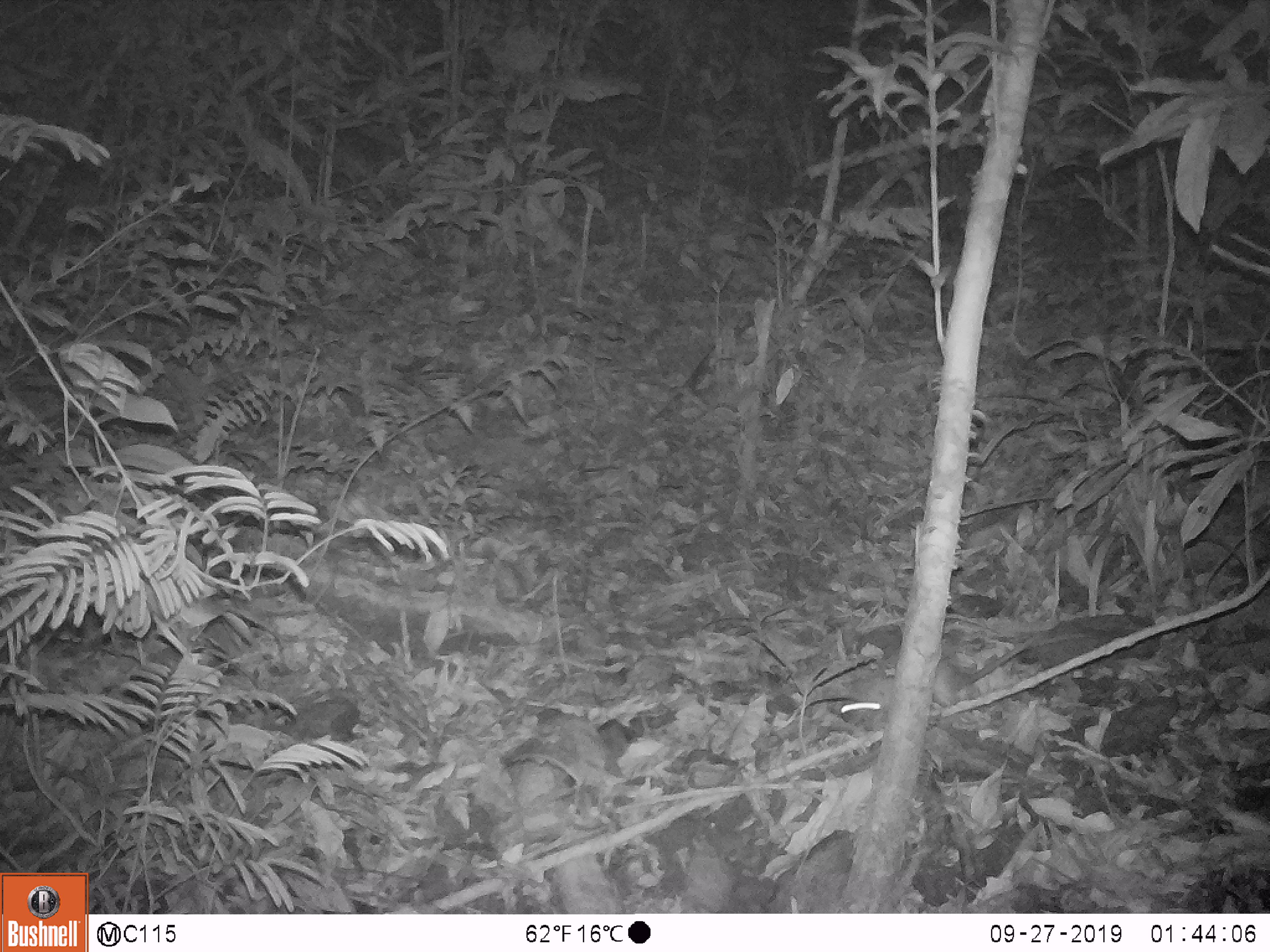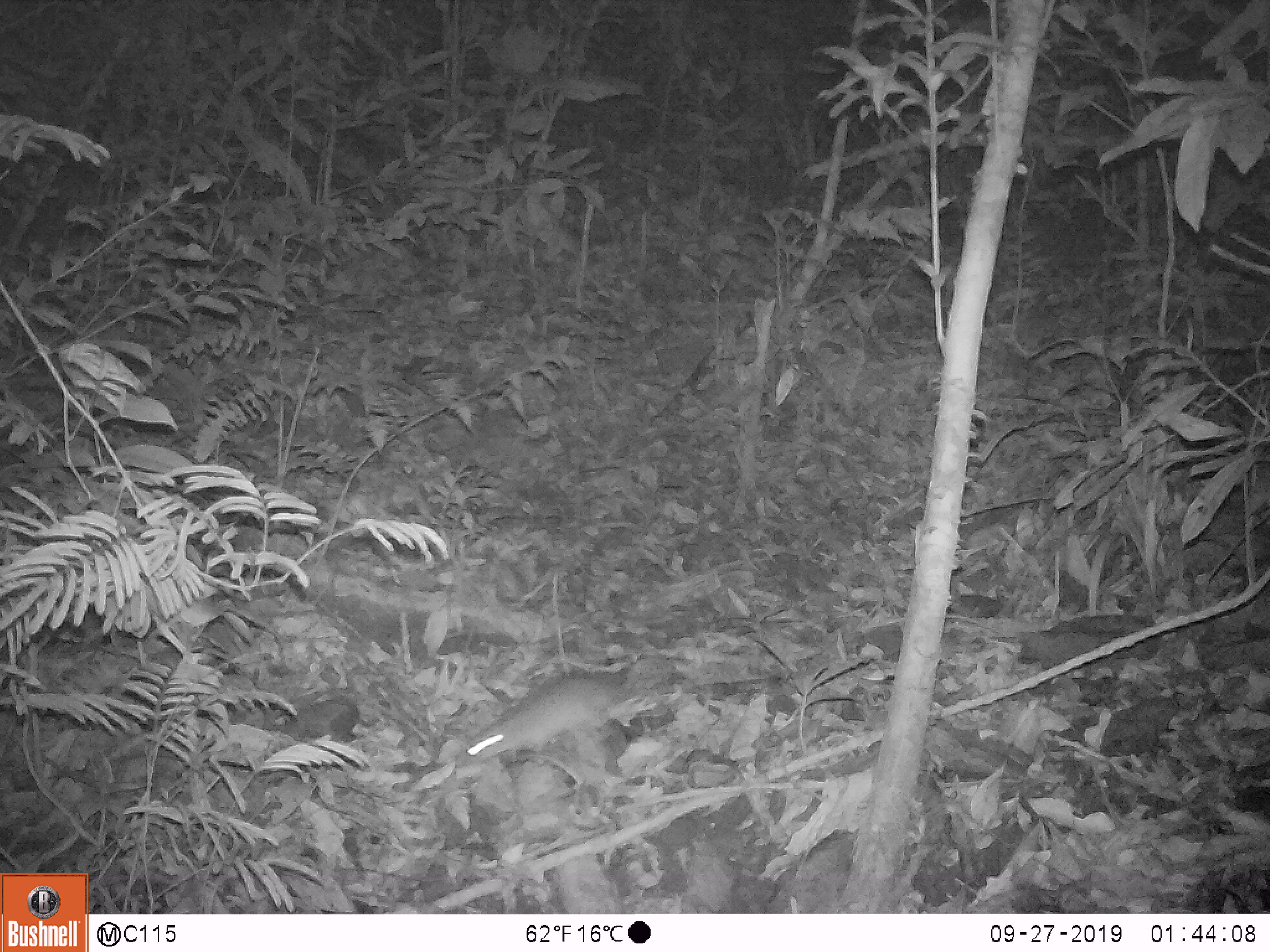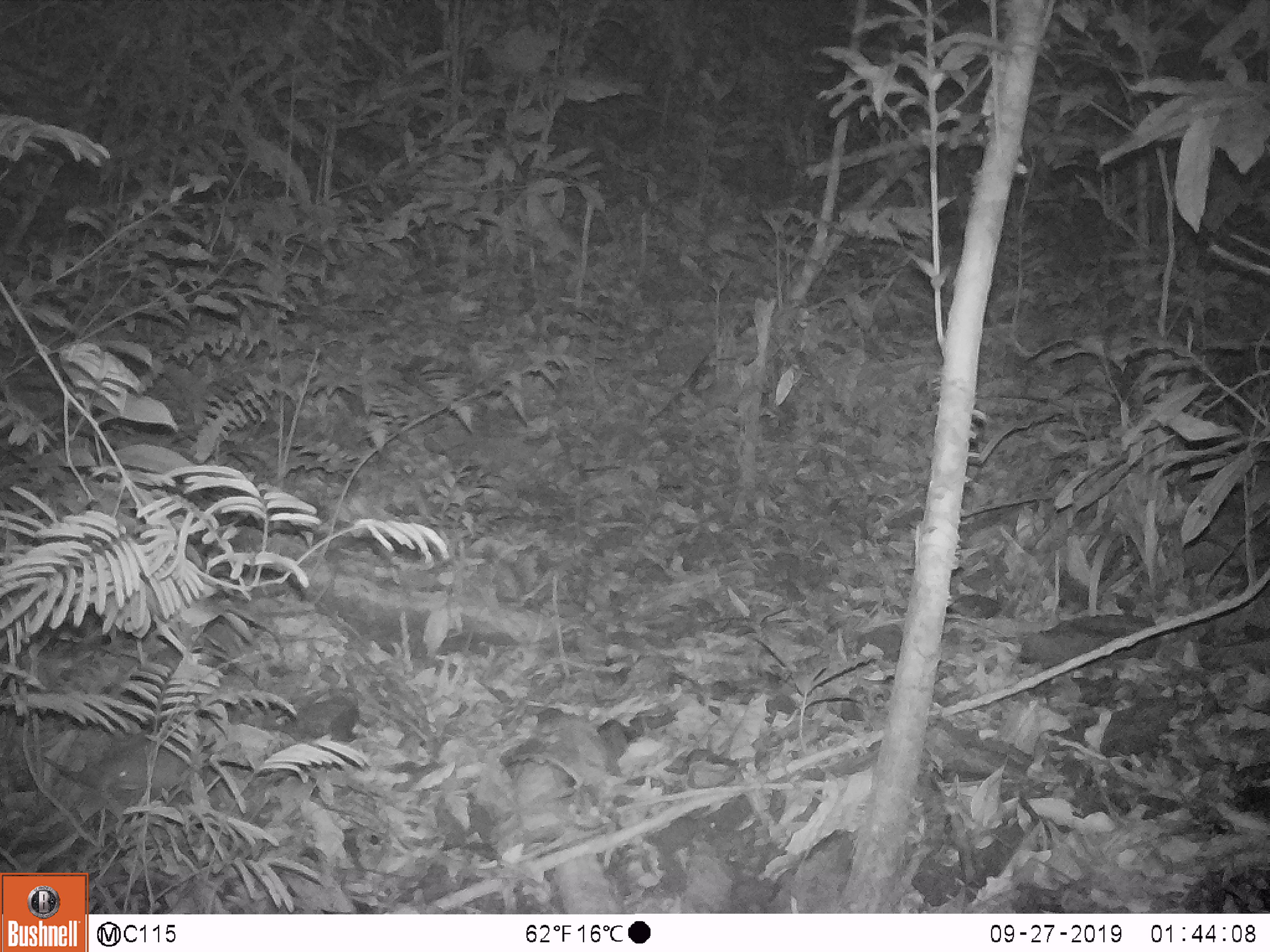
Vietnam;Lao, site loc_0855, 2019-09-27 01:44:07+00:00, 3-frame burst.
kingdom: Animalia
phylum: Chordata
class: Mammalia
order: Rodentia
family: Muridae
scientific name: Muridae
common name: old-world mice and rats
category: unidentified murid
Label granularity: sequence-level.